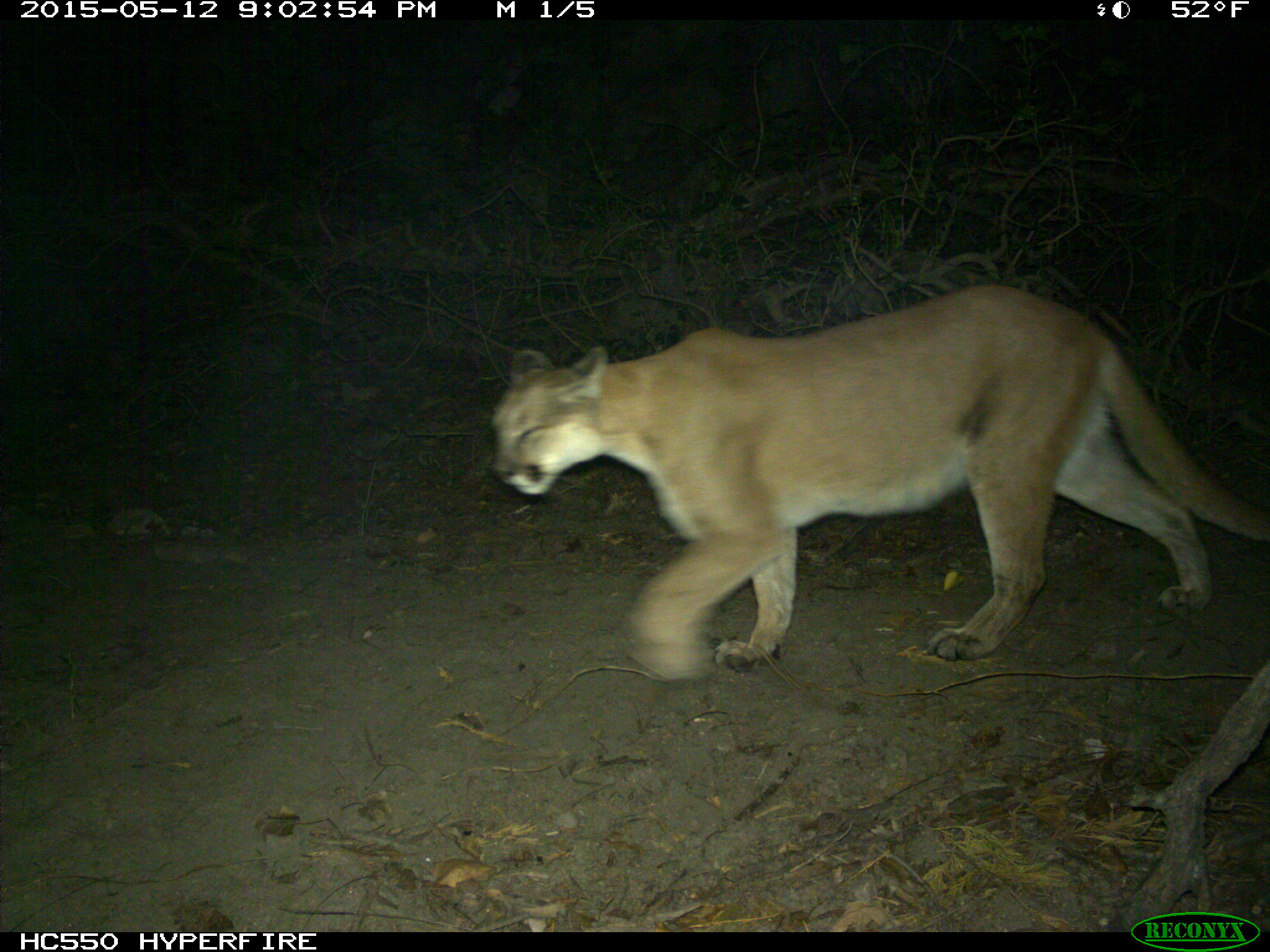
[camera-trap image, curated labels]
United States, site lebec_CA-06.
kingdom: Animalia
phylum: Chordata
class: Mammalia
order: Carnivora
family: Felidae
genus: Puma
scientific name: Puma concolor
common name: mountain lion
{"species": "Puma concolor (mountain lion)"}